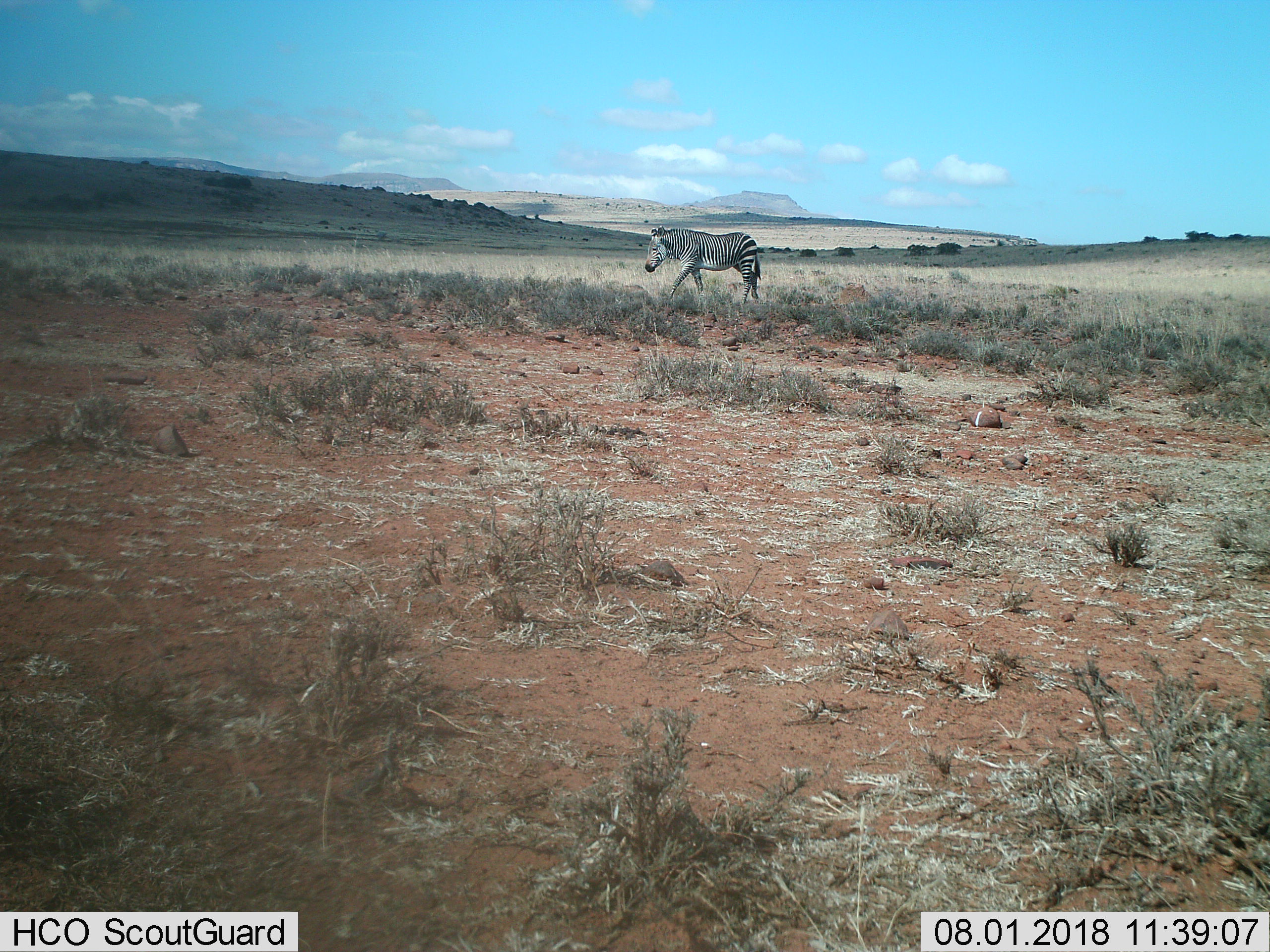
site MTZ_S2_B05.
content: unidentified animal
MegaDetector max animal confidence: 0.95